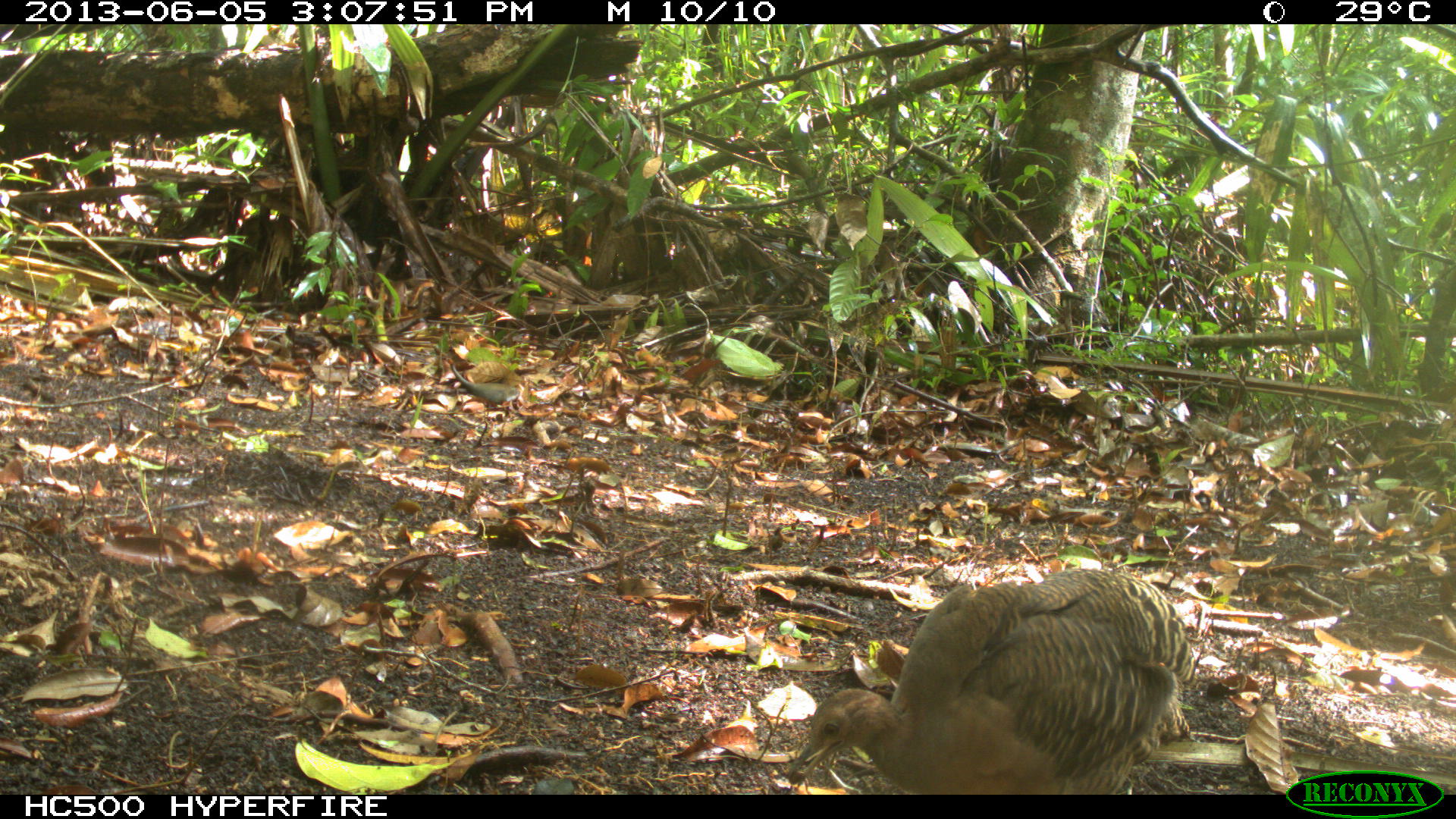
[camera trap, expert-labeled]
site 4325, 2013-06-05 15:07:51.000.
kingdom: Animalia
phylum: Chordata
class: Aves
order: Tinamiformes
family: Tinamidae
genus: Tinamus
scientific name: Tinamus major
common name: great tinamou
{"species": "Tinamus major (great tinamou)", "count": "1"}